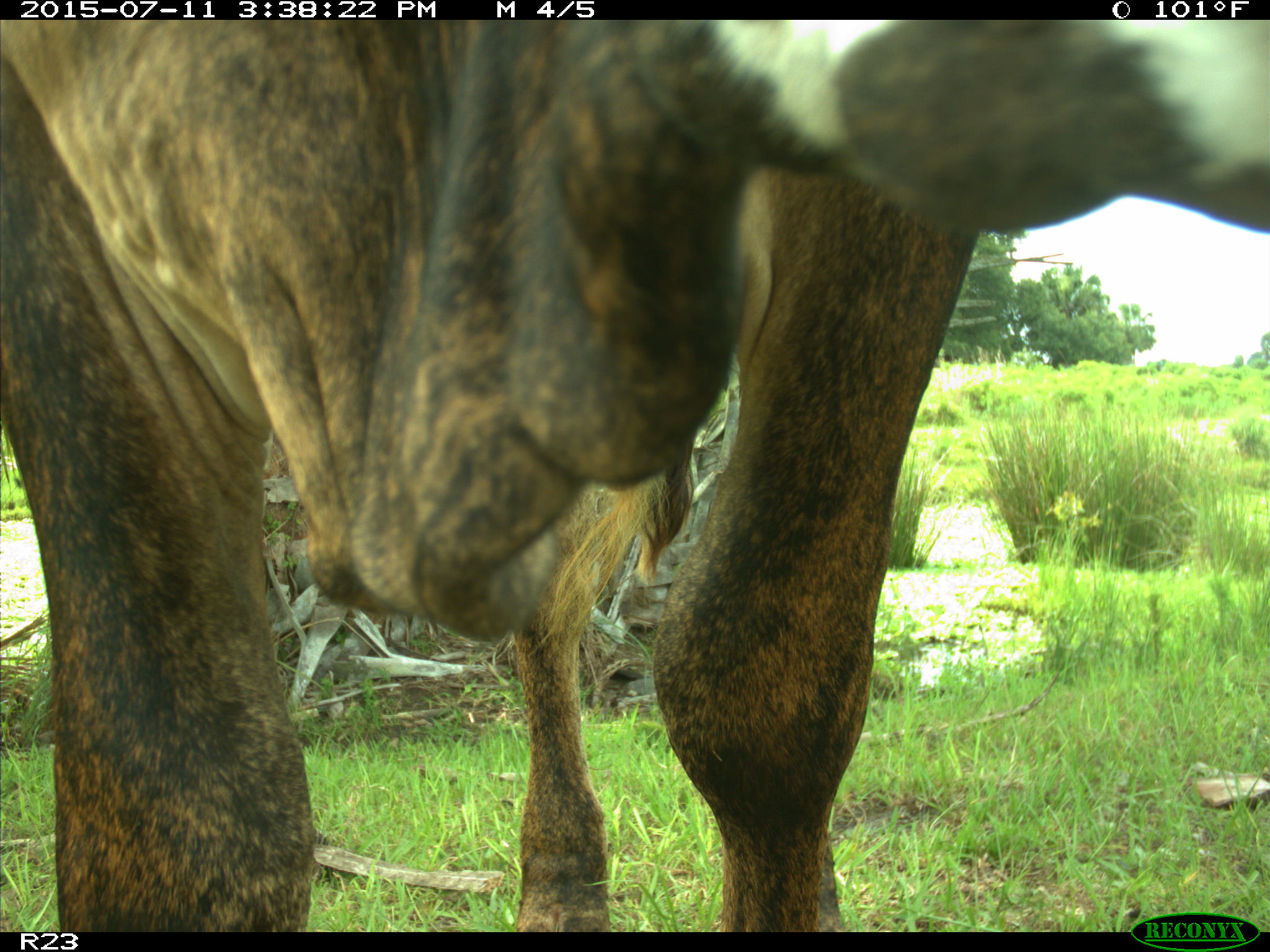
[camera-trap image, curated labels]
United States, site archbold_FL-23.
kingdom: Animalia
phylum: Chordata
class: Mammalia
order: Artiodactyla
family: Bovidae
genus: Bos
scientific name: Bos taurus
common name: domestic cow